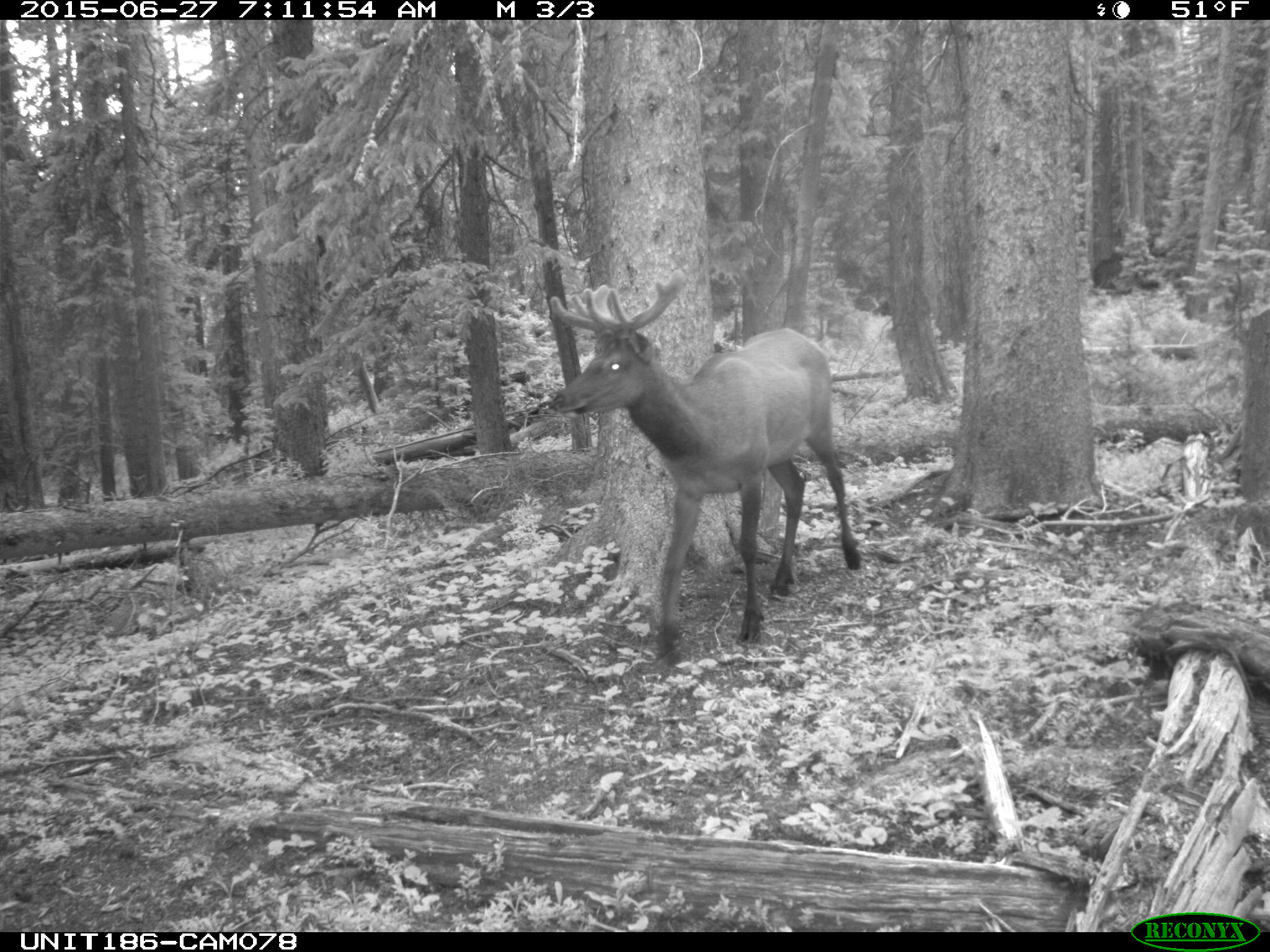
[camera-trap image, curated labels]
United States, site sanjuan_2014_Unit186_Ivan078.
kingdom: Animalia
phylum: Chordata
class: Mammalia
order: Artiodactyla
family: Cervidae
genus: Cervus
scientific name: Cervus elaphus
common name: red deer